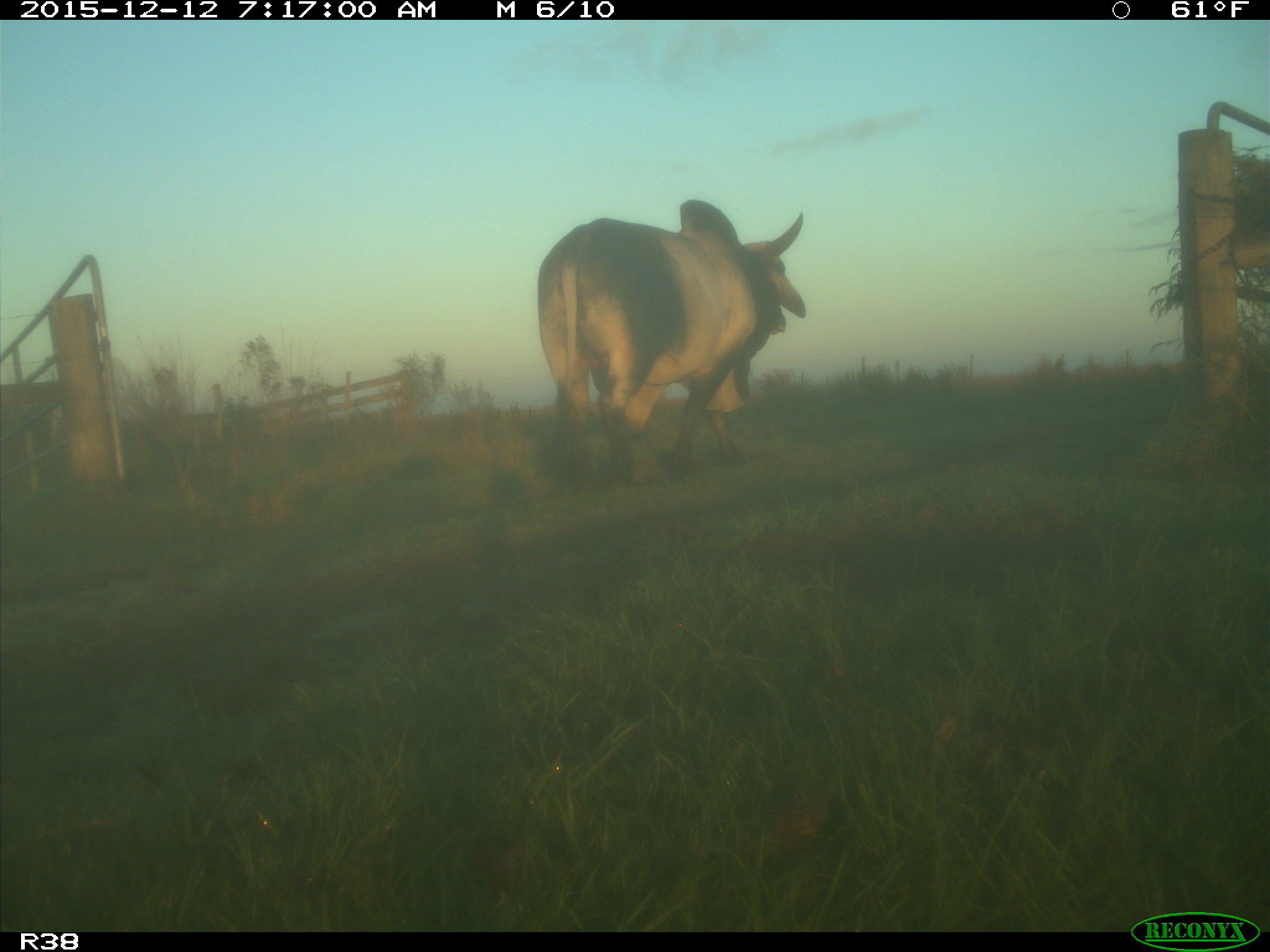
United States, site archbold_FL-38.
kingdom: Animalia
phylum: Chordata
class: Mammalia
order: Artiodactyla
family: Bovidae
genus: Bos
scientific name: Bos taurus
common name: domestic cow